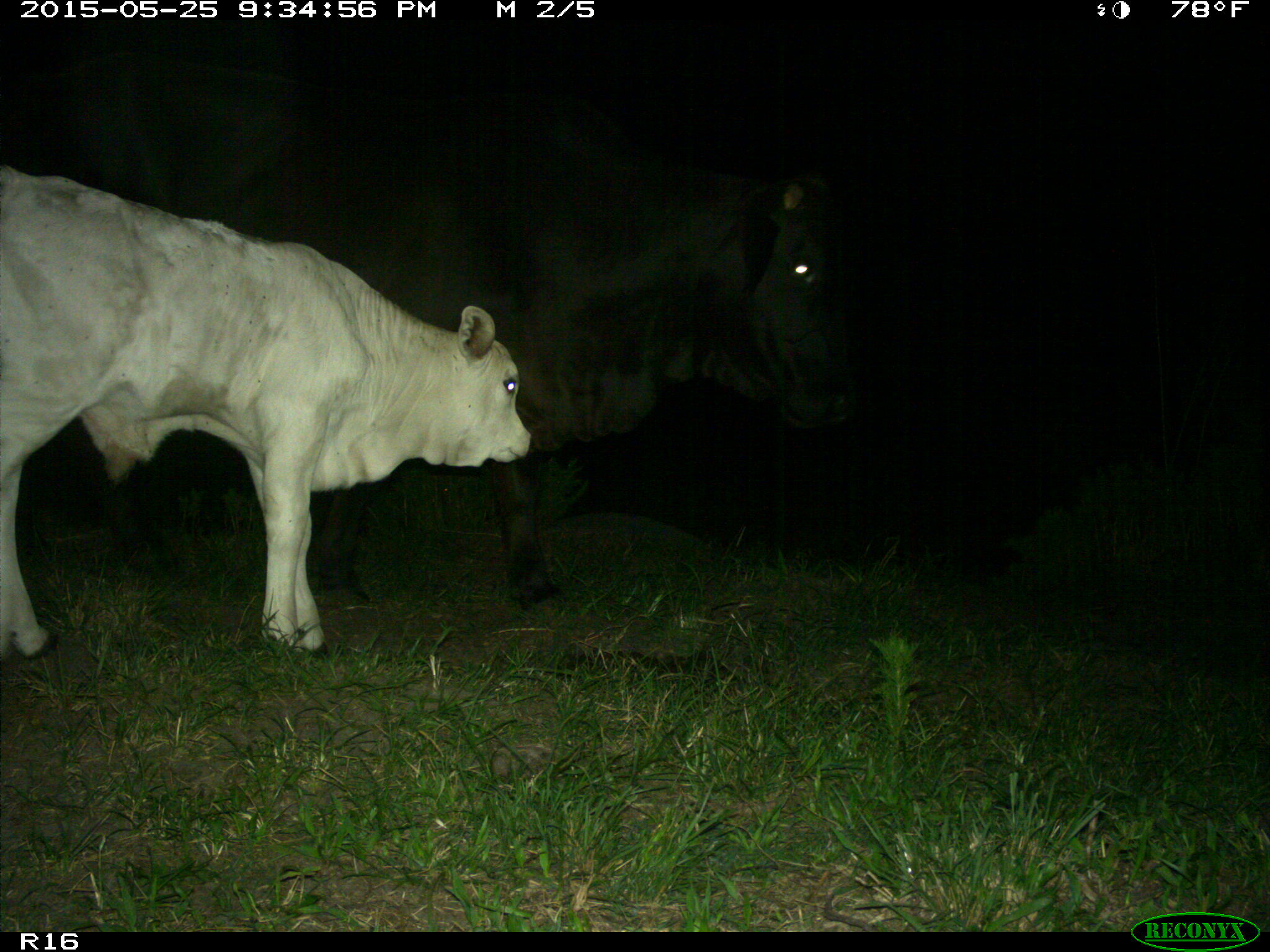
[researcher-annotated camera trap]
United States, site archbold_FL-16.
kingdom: Animalia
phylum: Chordata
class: Mammalia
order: Artiodactyla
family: Bovidae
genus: Bos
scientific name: Bos taurus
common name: domestic cow